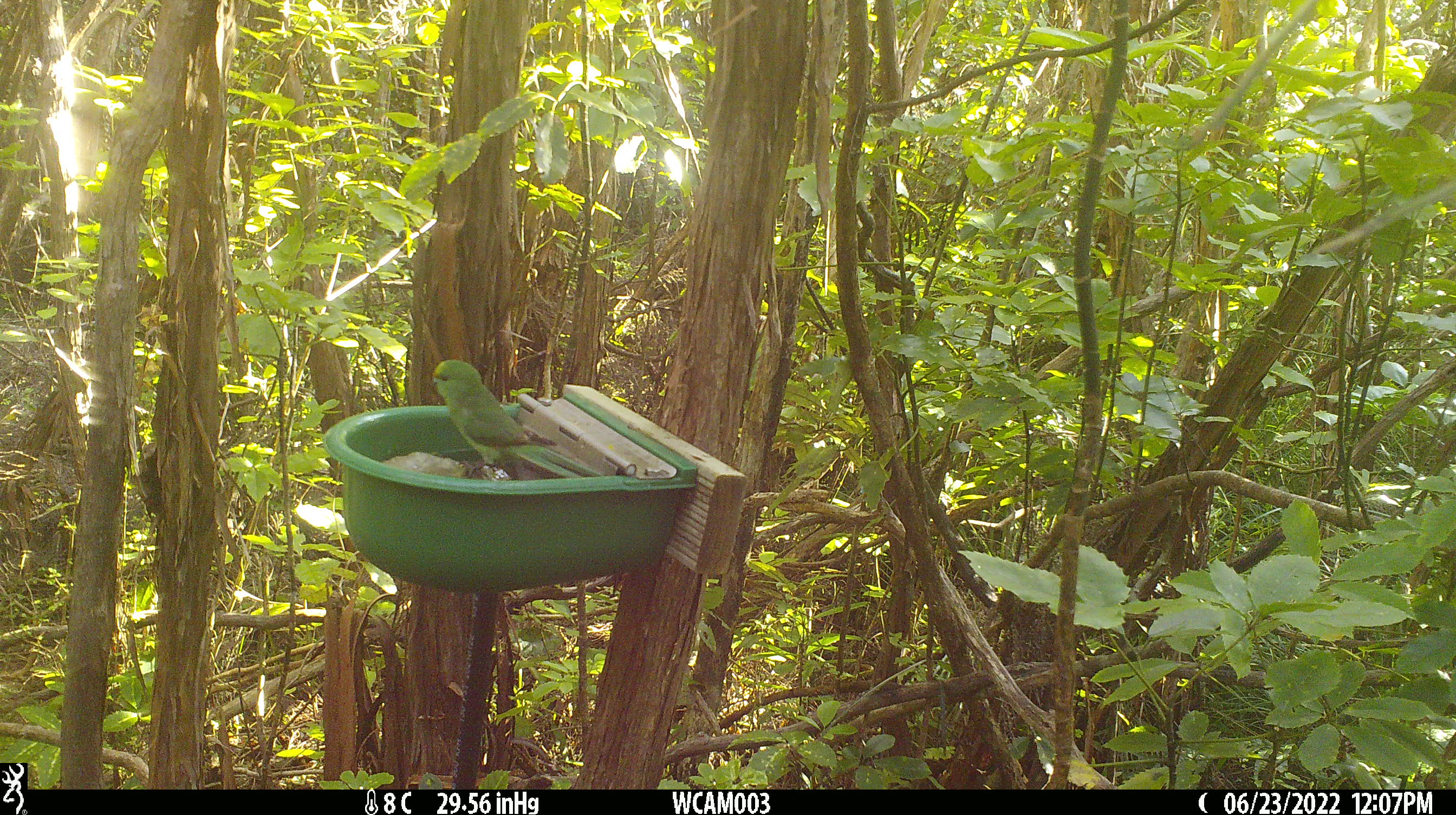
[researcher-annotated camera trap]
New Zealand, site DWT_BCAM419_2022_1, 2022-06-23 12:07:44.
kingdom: Animalia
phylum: Chordata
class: Aves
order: Psittaciformes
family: Psittaculidae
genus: Cyanoramphus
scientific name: Cyanoramphus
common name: parakeet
Parakeet (Cyanoramphus).